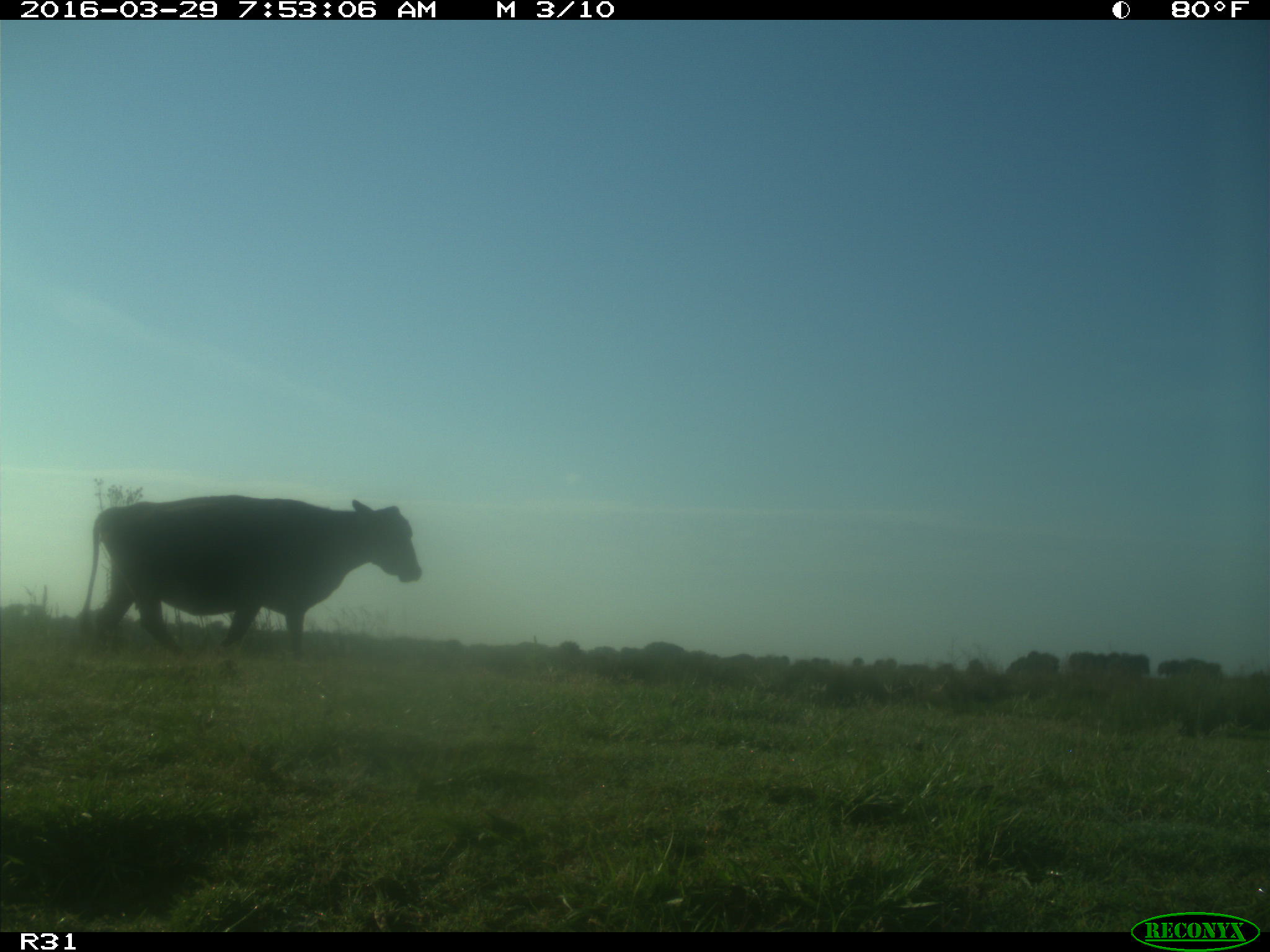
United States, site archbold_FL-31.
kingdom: Animalia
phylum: Chordata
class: Mammalia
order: Artiodactyla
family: Bovidae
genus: Bos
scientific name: Bos taurus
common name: domestic cow